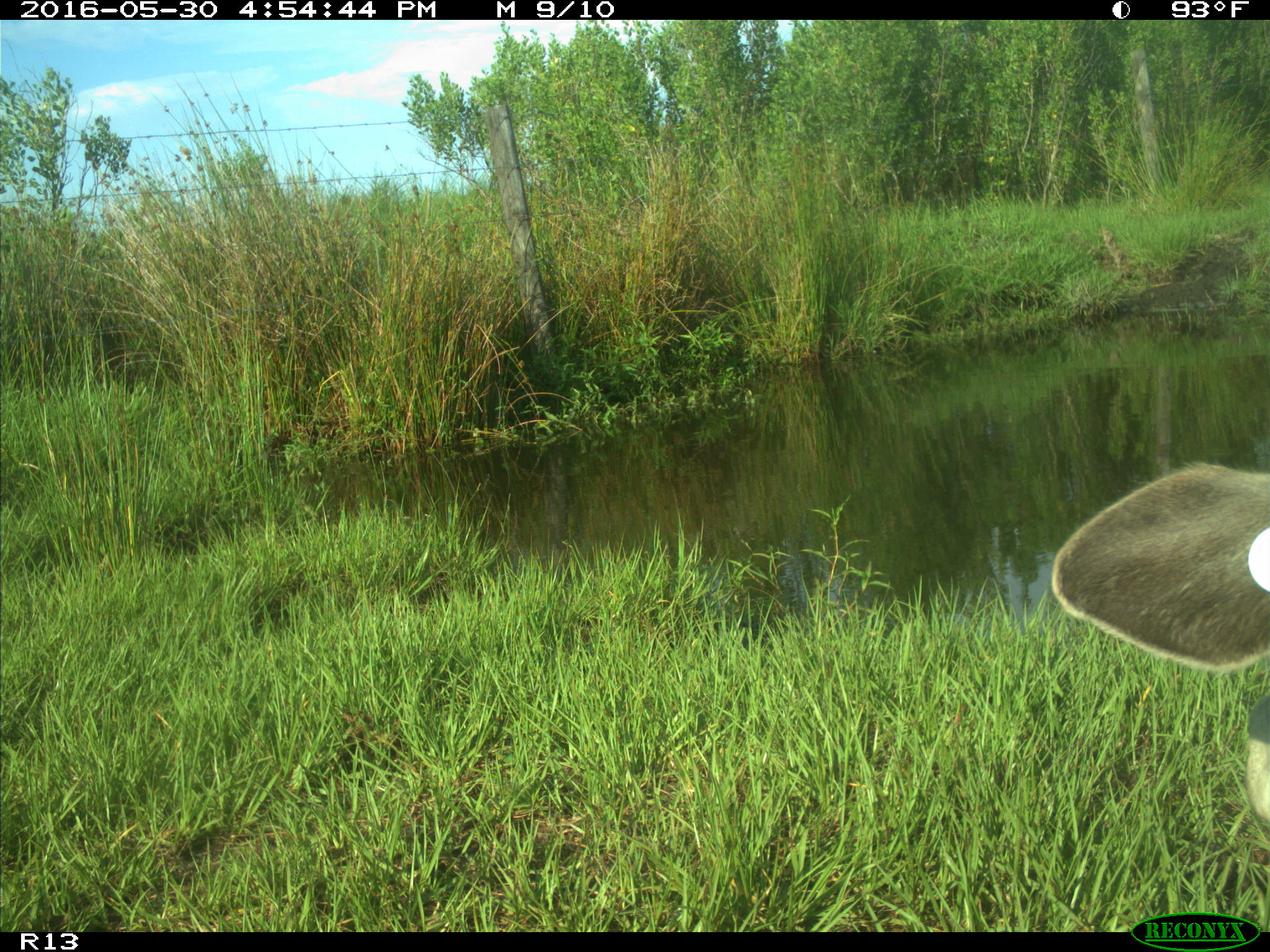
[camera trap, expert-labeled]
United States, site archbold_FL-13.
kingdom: Animalia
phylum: Chordata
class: Mammalia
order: Artiodactyla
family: Bovidae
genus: Bos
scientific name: Bos taurus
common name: domestic cow